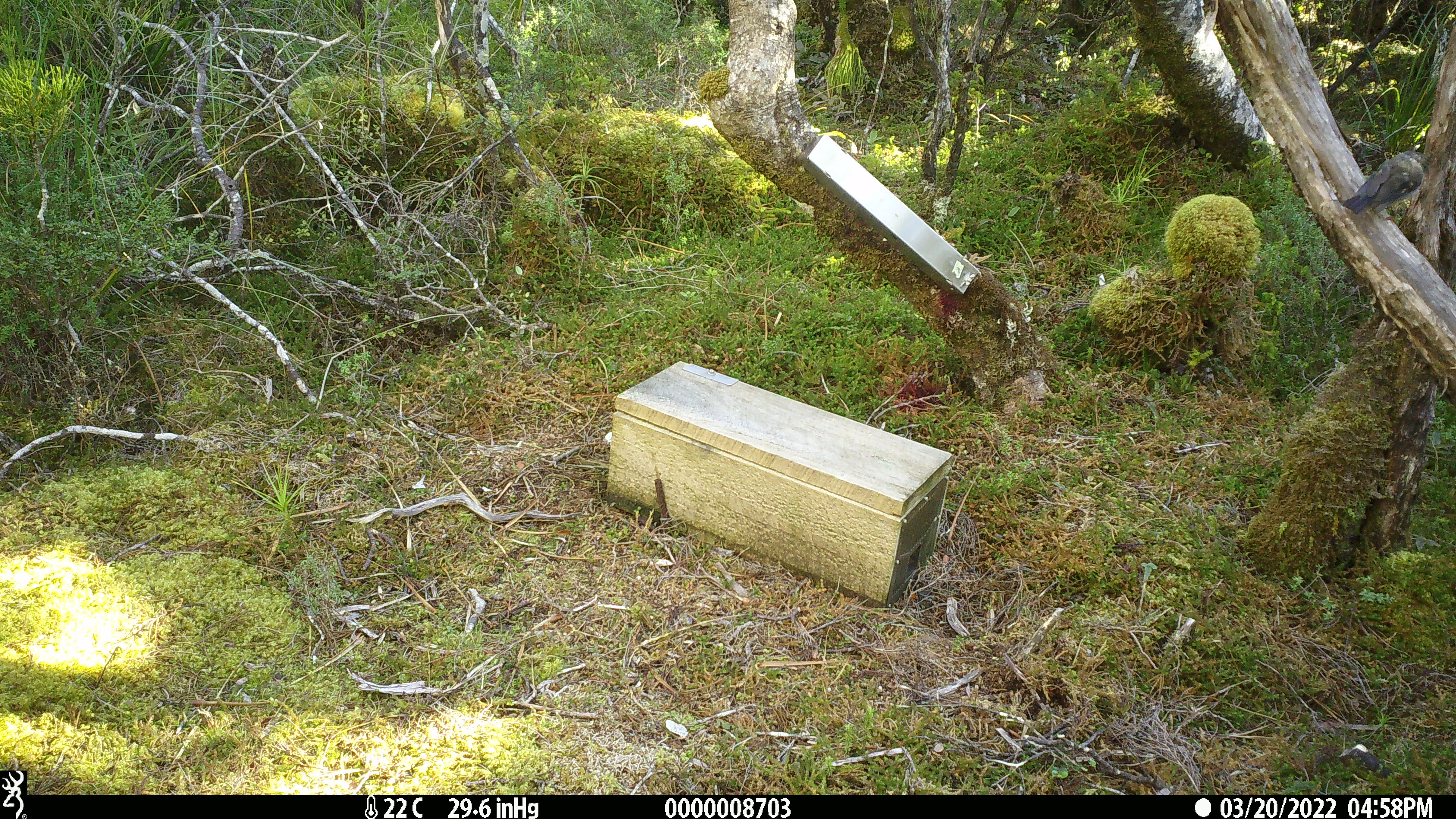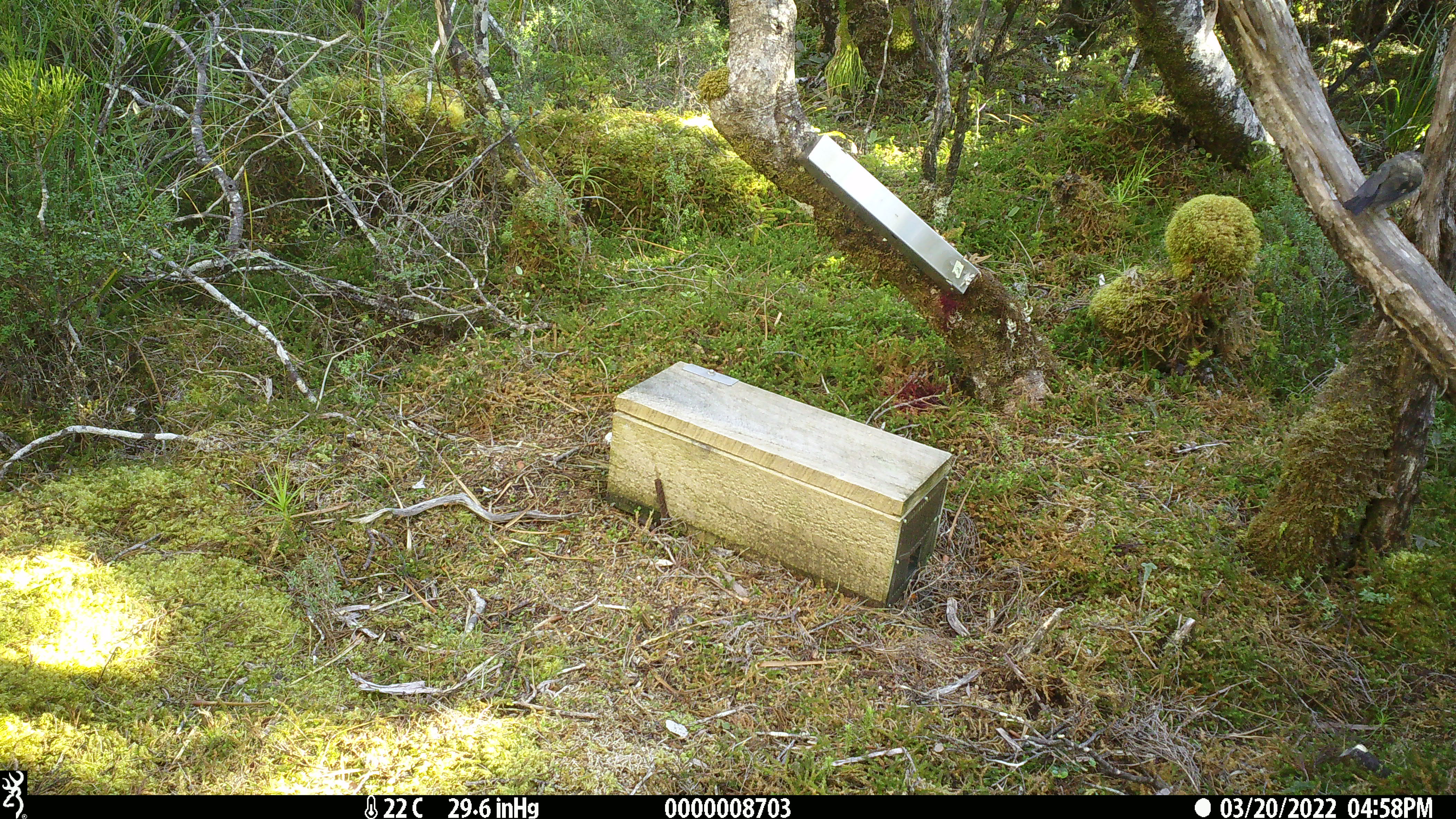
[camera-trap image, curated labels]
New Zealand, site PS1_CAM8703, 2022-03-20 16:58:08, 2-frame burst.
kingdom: Animalia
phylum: Chordata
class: Aves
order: Passeriformes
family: Petroicidae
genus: Petroica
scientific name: Petroica australis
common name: new zealand robin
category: robin